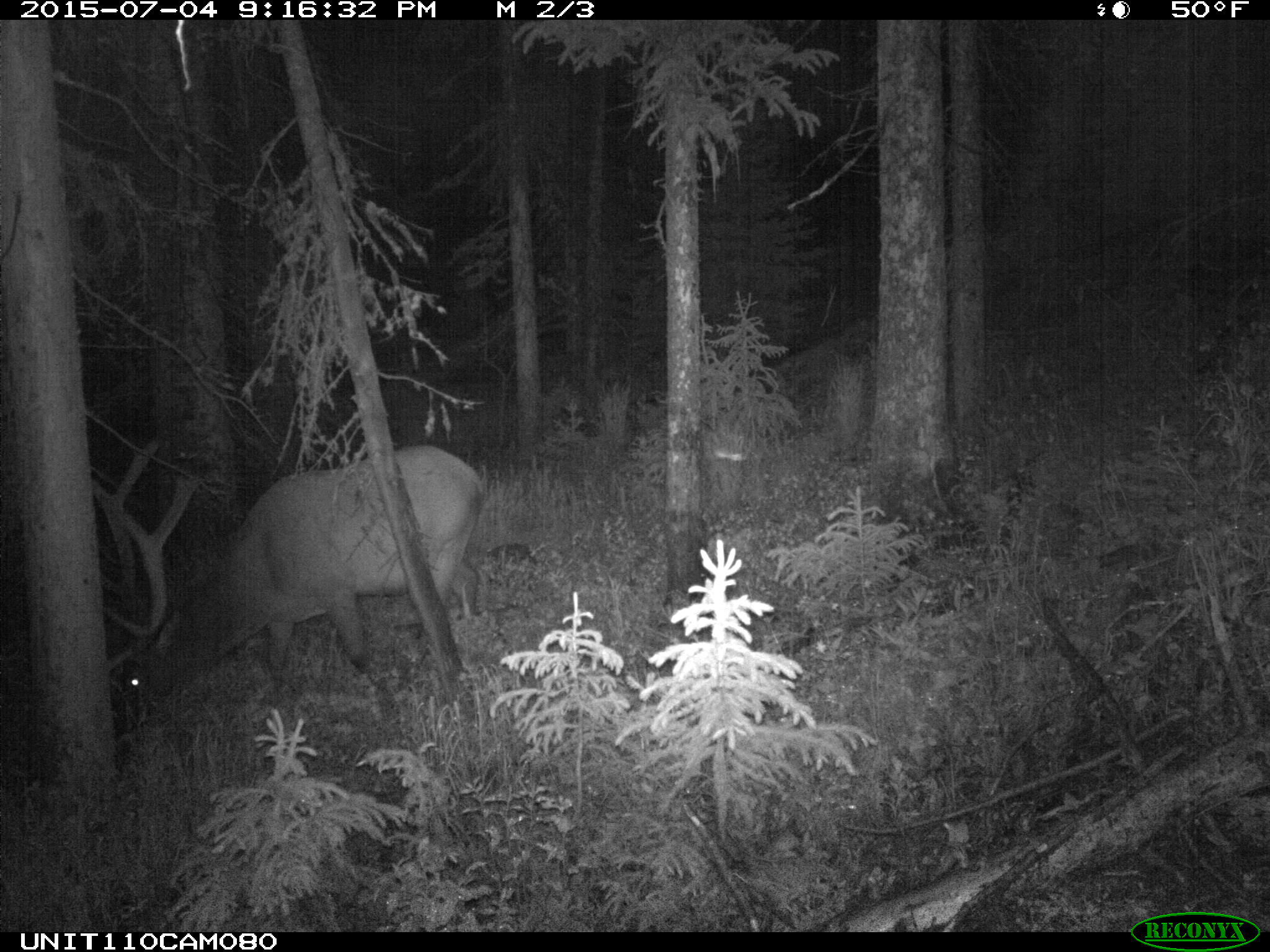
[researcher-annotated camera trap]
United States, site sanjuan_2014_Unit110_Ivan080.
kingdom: Animalia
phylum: Chordata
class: Mammalia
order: Artiodactyla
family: Cervidae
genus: Cervus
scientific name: Cervus elaphus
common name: red deer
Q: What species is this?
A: Cervus elaphus (red deer).